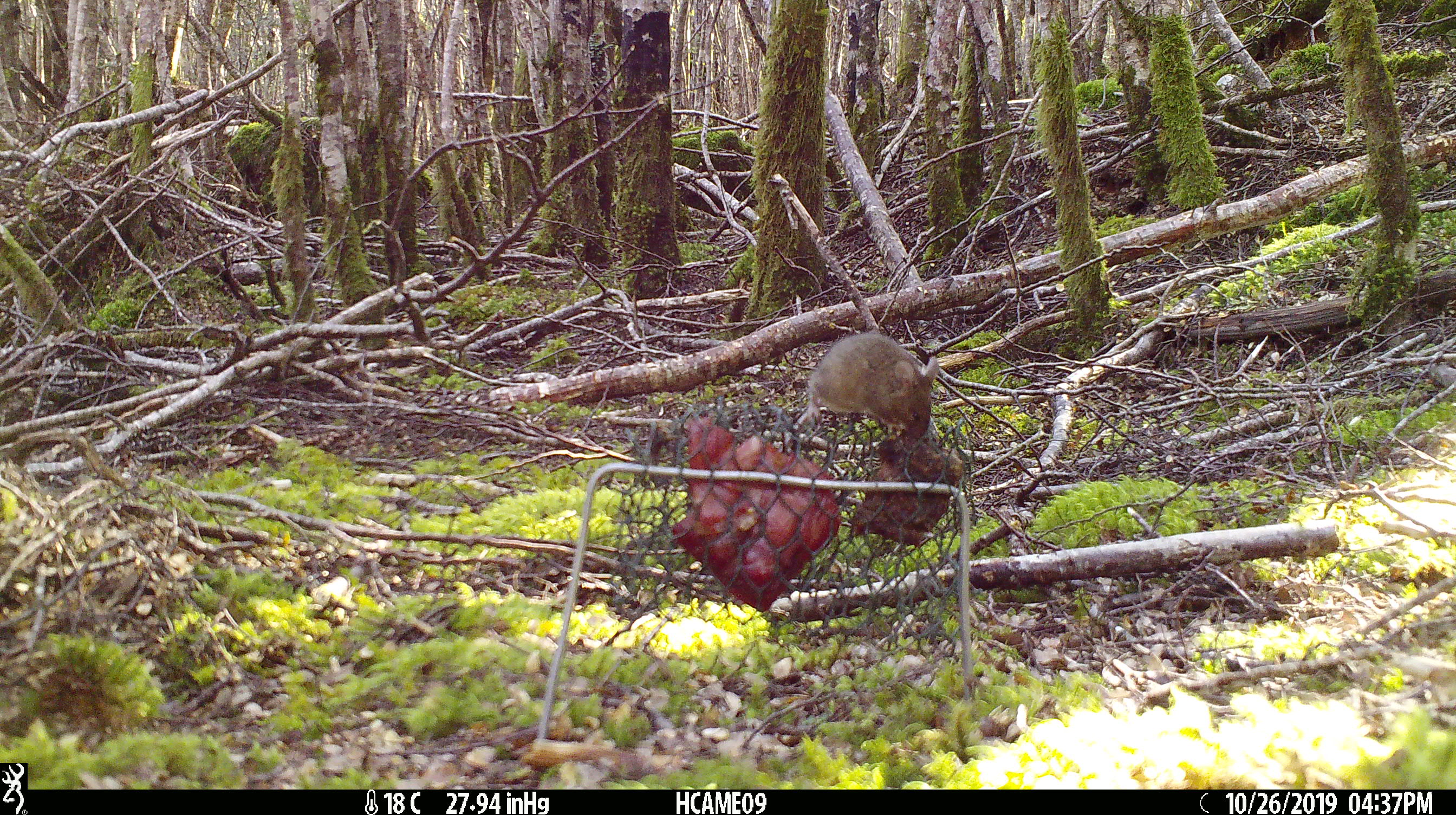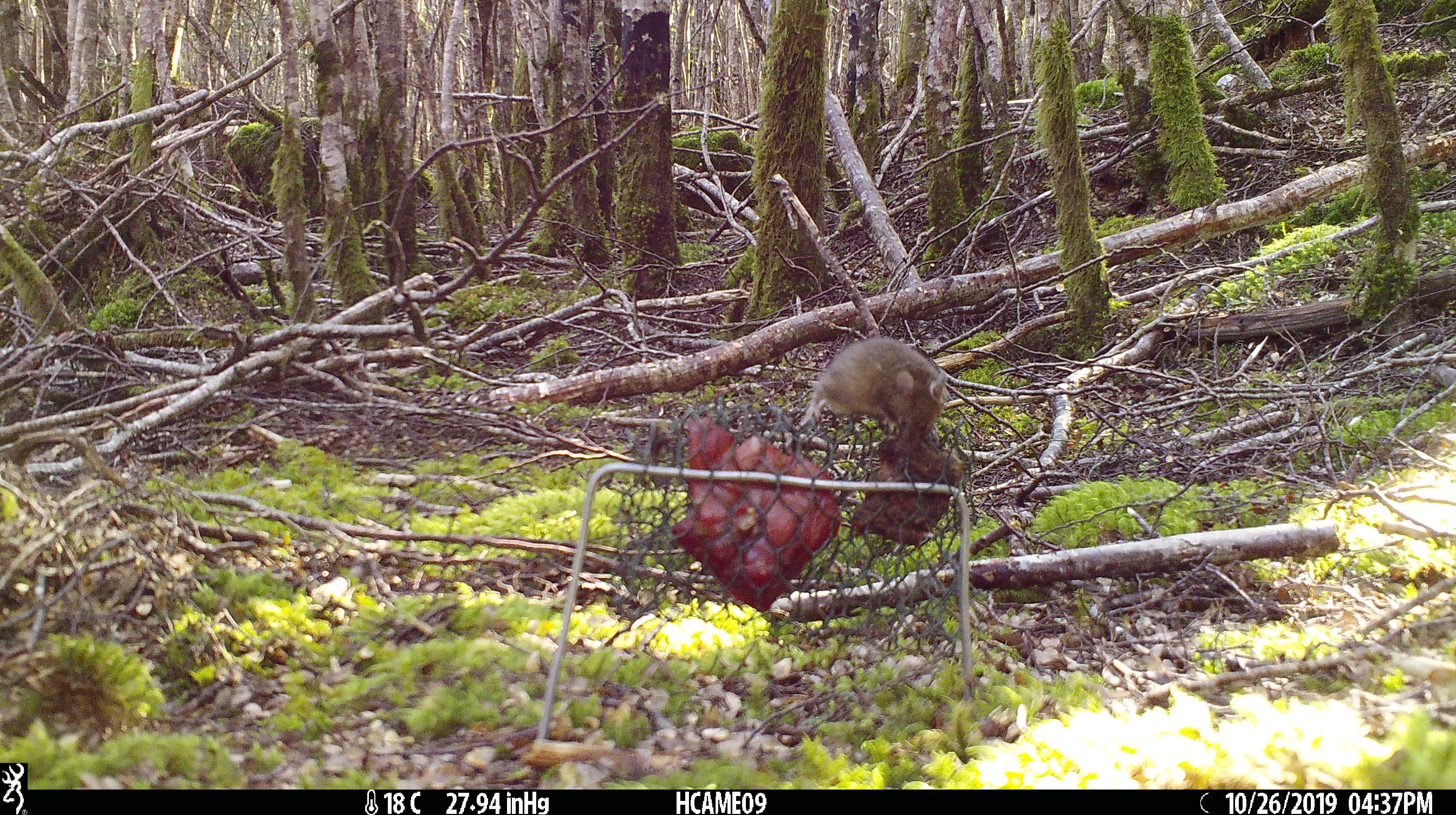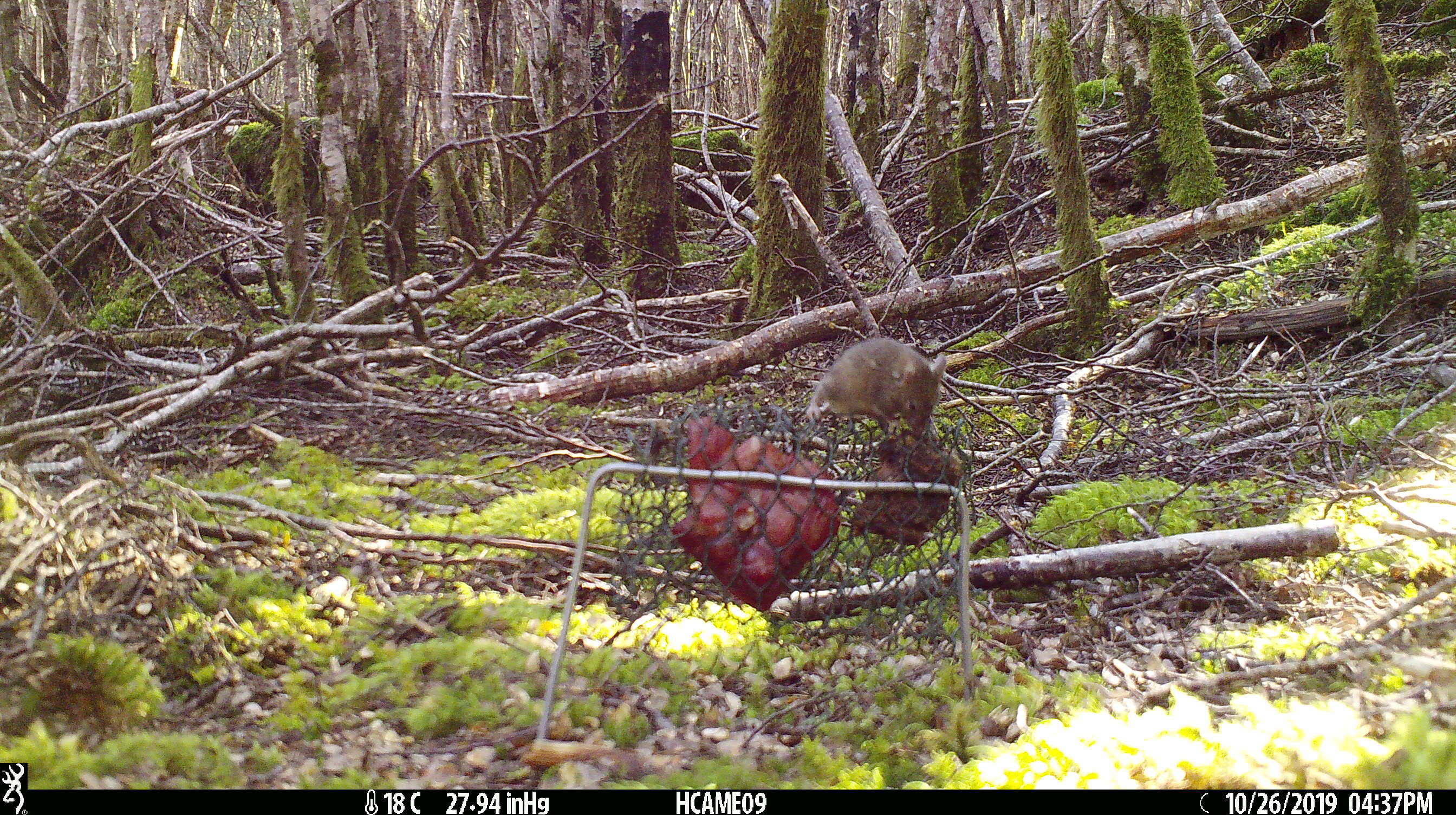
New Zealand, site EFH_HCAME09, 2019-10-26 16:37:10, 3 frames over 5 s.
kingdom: Animalia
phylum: Chordata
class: Mammalia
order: Rodentia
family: Muridae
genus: Mus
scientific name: Mus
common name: mouse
Mouse (Mus).